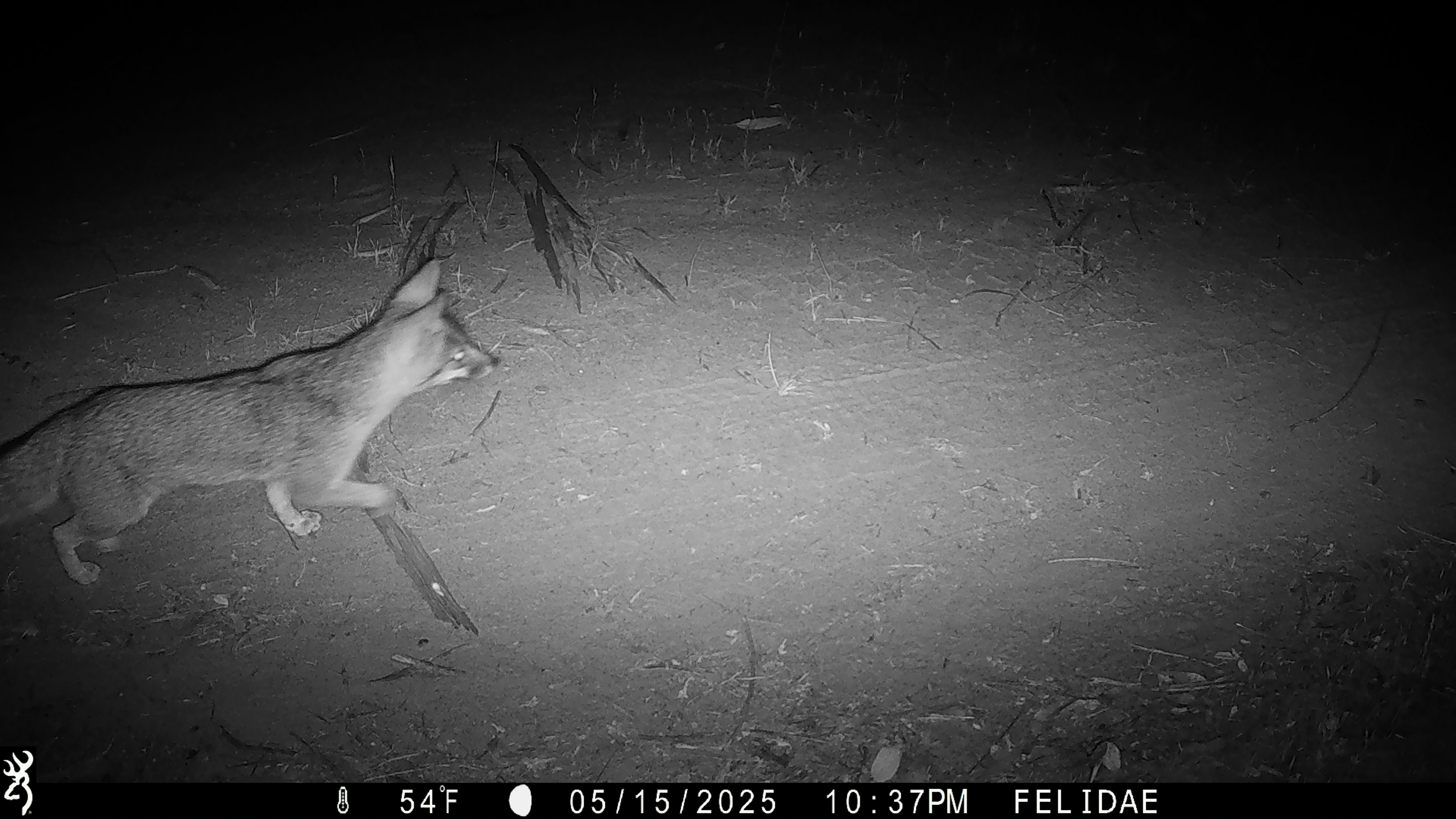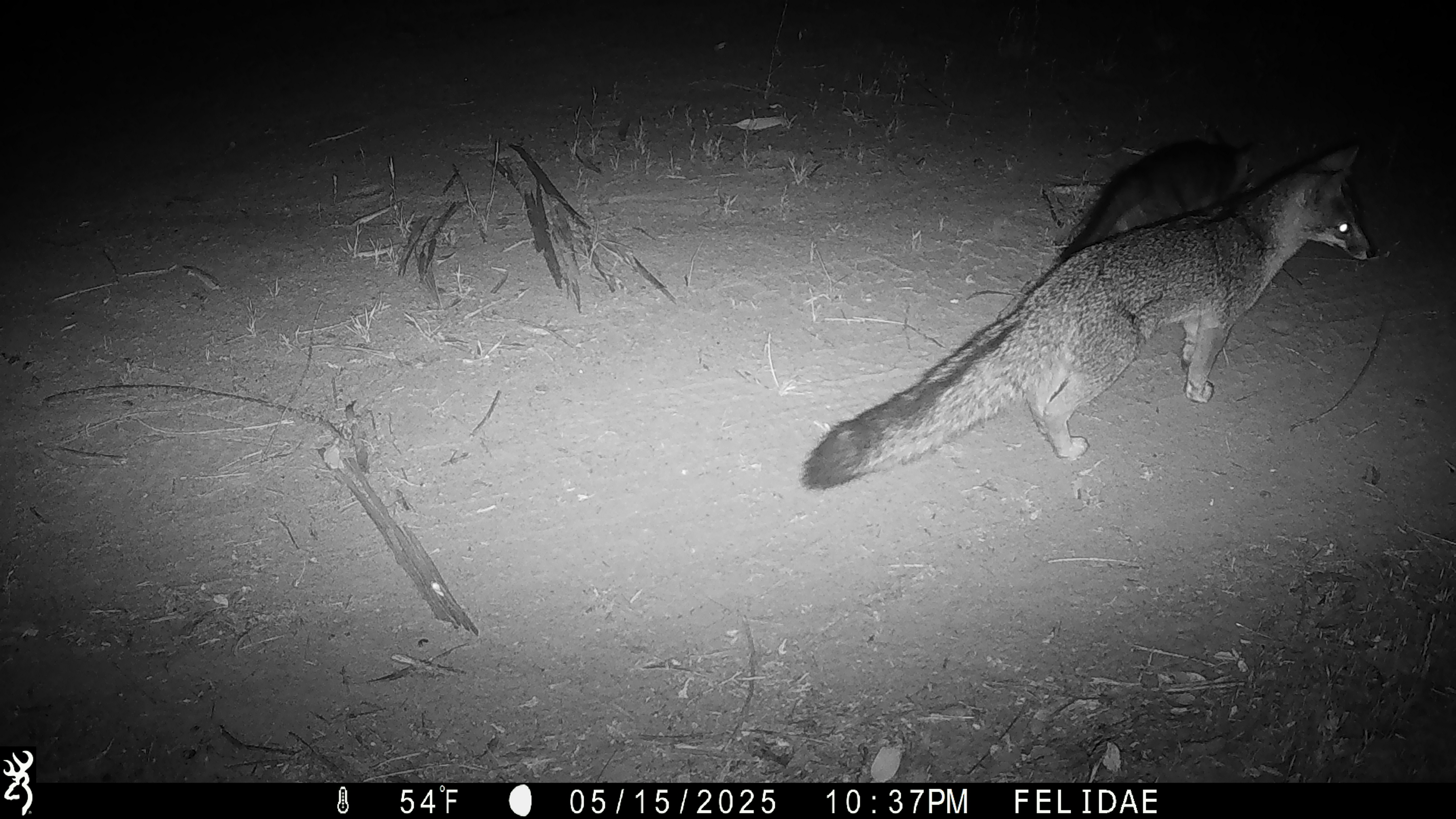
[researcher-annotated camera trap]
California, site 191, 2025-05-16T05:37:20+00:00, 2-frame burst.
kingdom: Animalia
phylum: Chordata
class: Mammalia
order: Carnivora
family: Canidae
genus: Urocyon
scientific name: Urocyon cinereoargenteus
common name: gray fox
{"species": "gray fox (Urocyon cinereoargenteus)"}